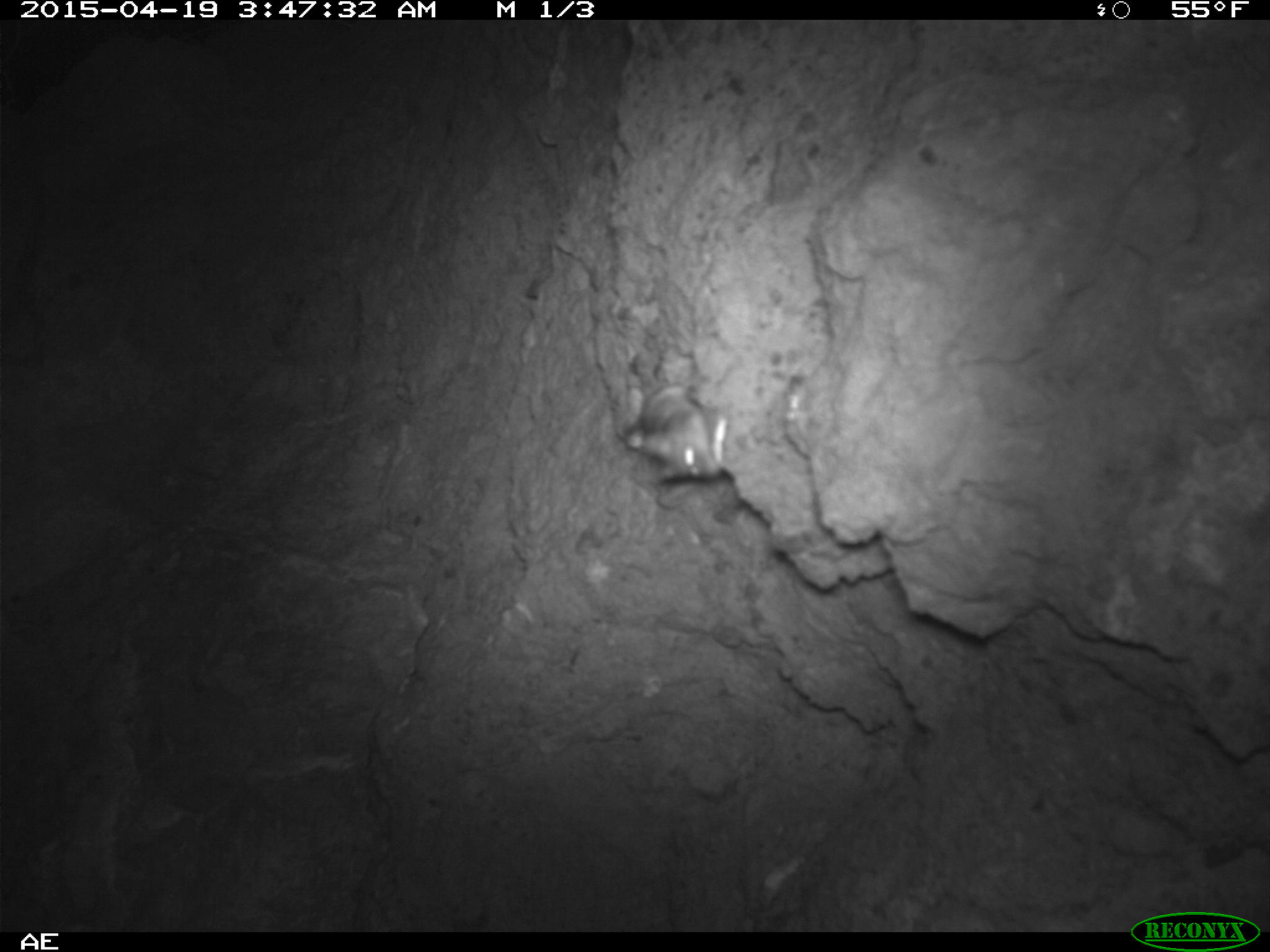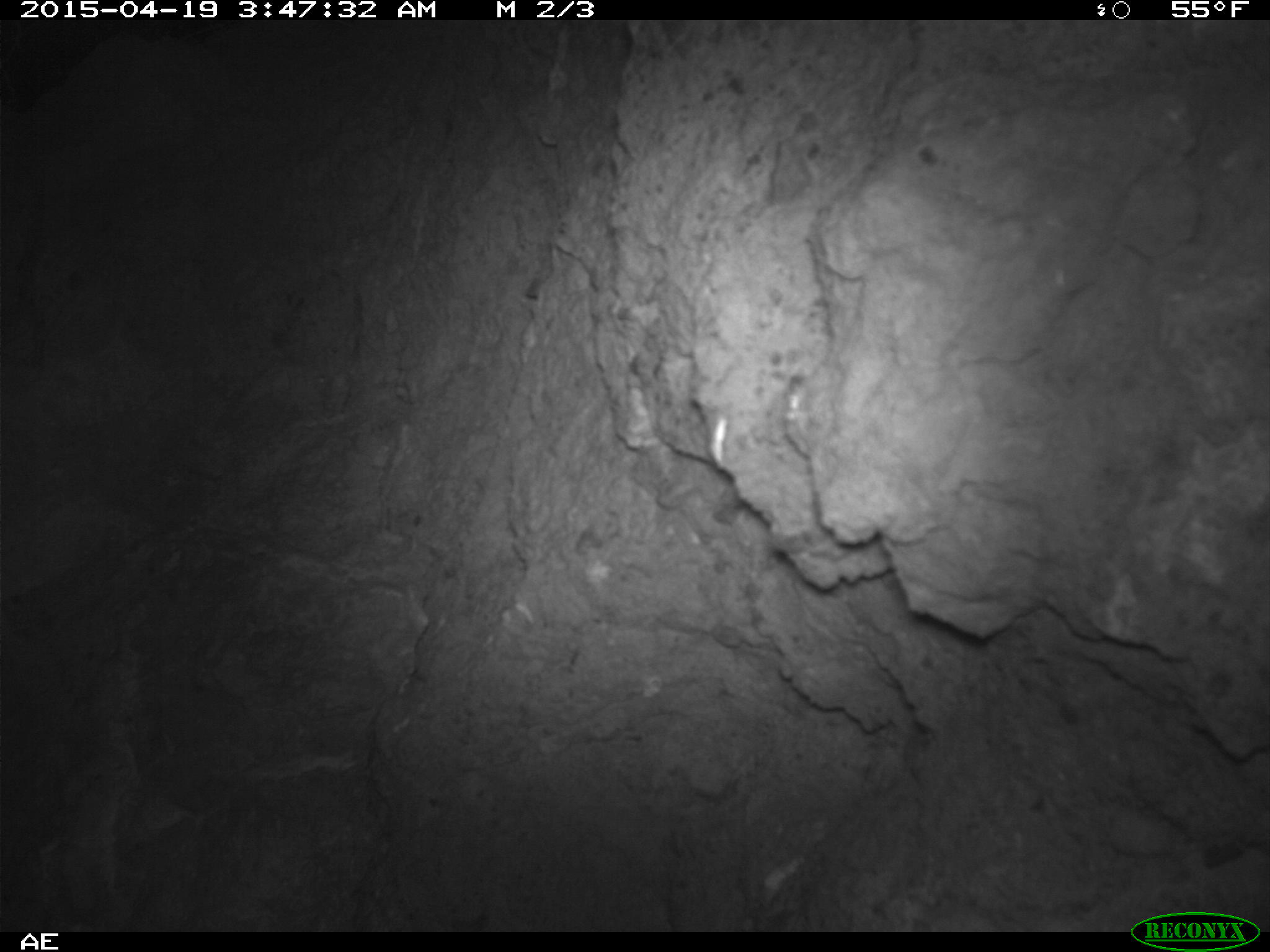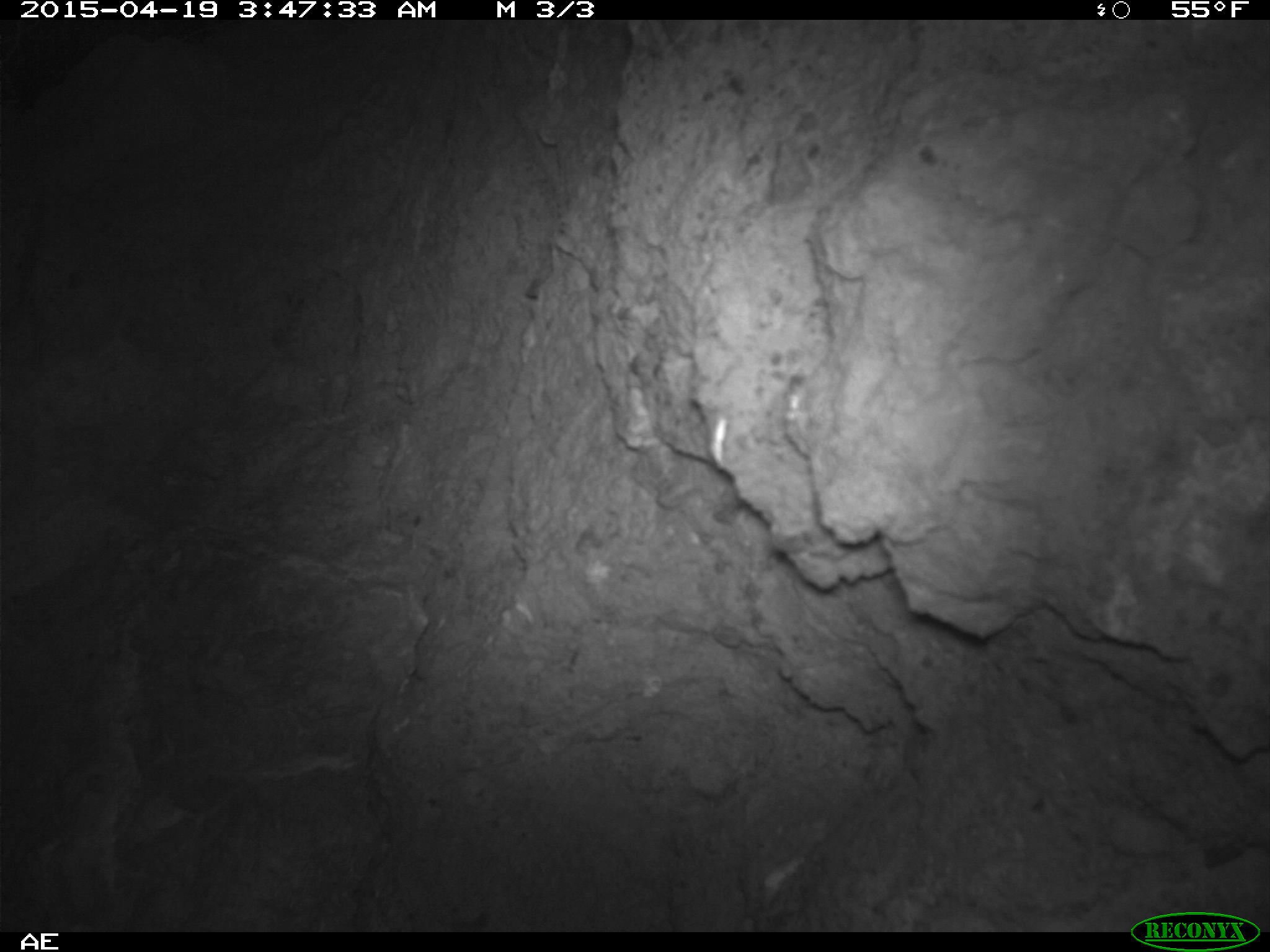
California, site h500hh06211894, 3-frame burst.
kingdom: Animalia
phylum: Chordata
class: Mammalia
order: Rodentia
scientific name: Rodentia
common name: rodent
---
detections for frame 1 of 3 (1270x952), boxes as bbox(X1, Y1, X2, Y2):
rodent: bbox(623, 360, 727, 484)